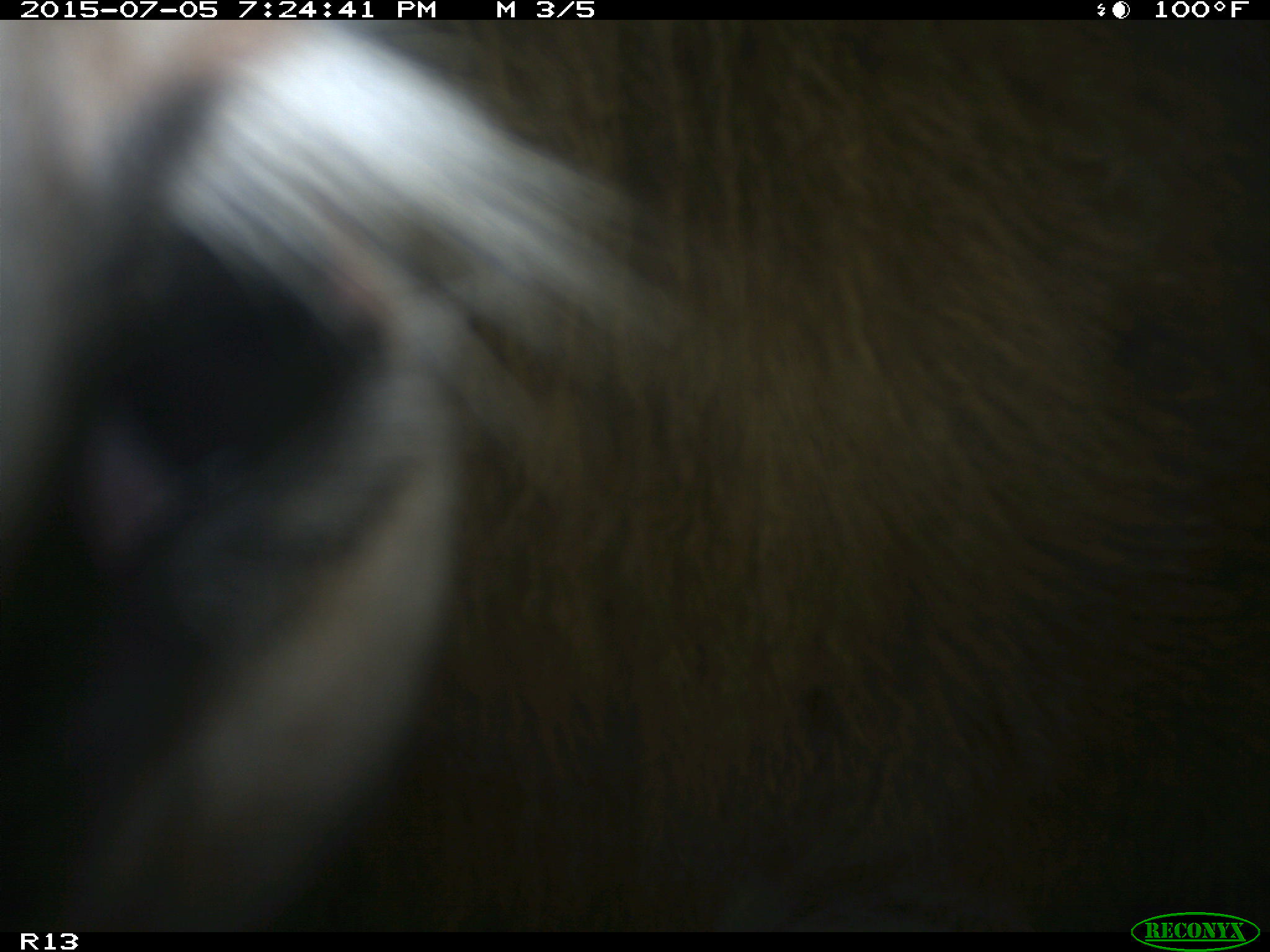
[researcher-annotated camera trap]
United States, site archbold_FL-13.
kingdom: Animalia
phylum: Chordata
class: Mammalia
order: Artiodactyla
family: Bovidae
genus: Bos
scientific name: Bos taurus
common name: domestic cow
Bos taurus (domestic cow).